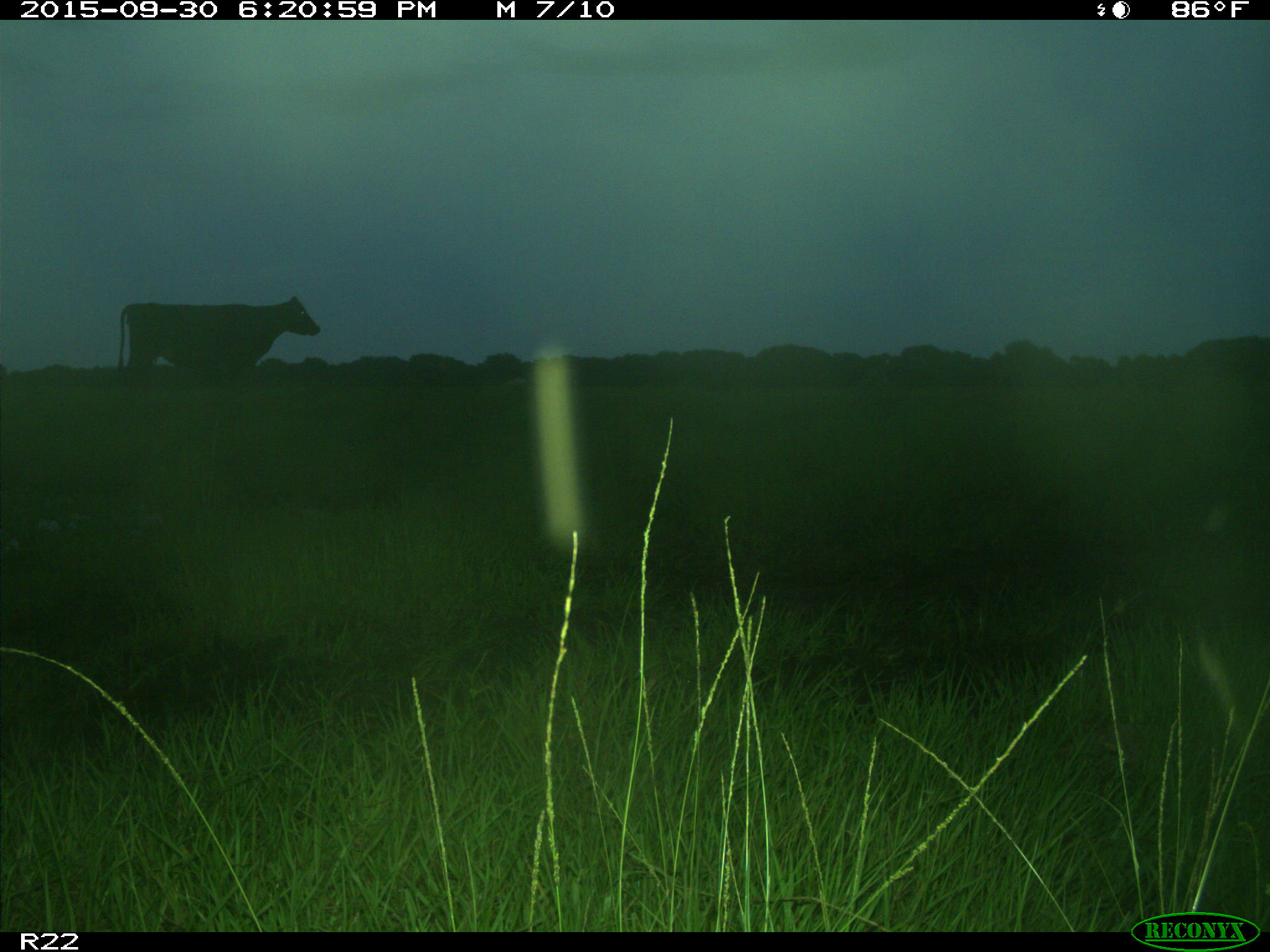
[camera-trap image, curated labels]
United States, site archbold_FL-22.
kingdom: Animalia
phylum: Chordata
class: Mammalia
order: Artiodactyla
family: Bovidae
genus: Bos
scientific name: Bos taurus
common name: domestic cow